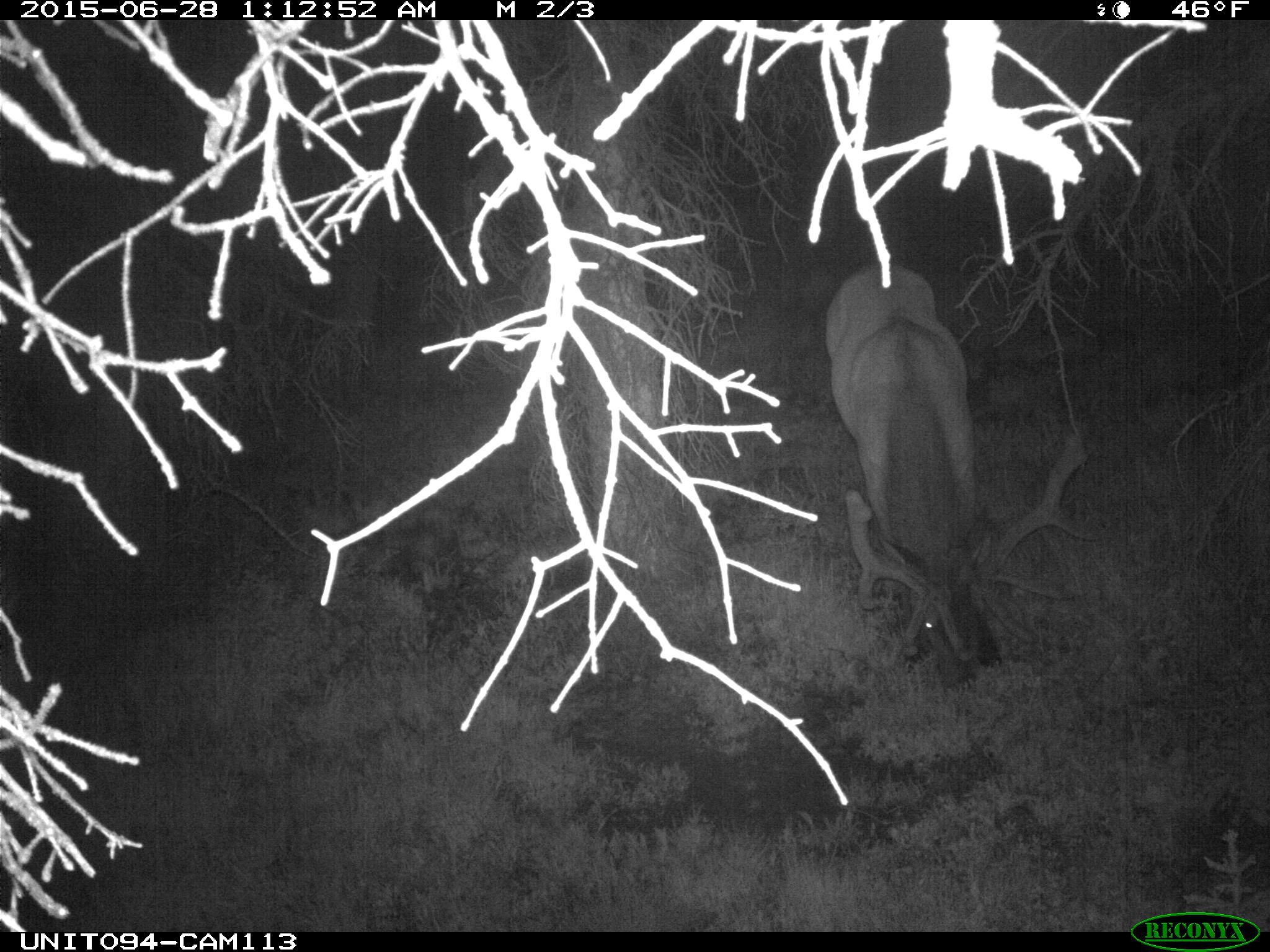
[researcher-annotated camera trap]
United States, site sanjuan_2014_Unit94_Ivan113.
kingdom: Animalia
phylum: Chordata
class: Mammalia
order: Artiodactyla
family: Cervidae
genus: Cervus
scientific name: Cervus elaphus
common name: red deer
Cervus elaphus (red deer).